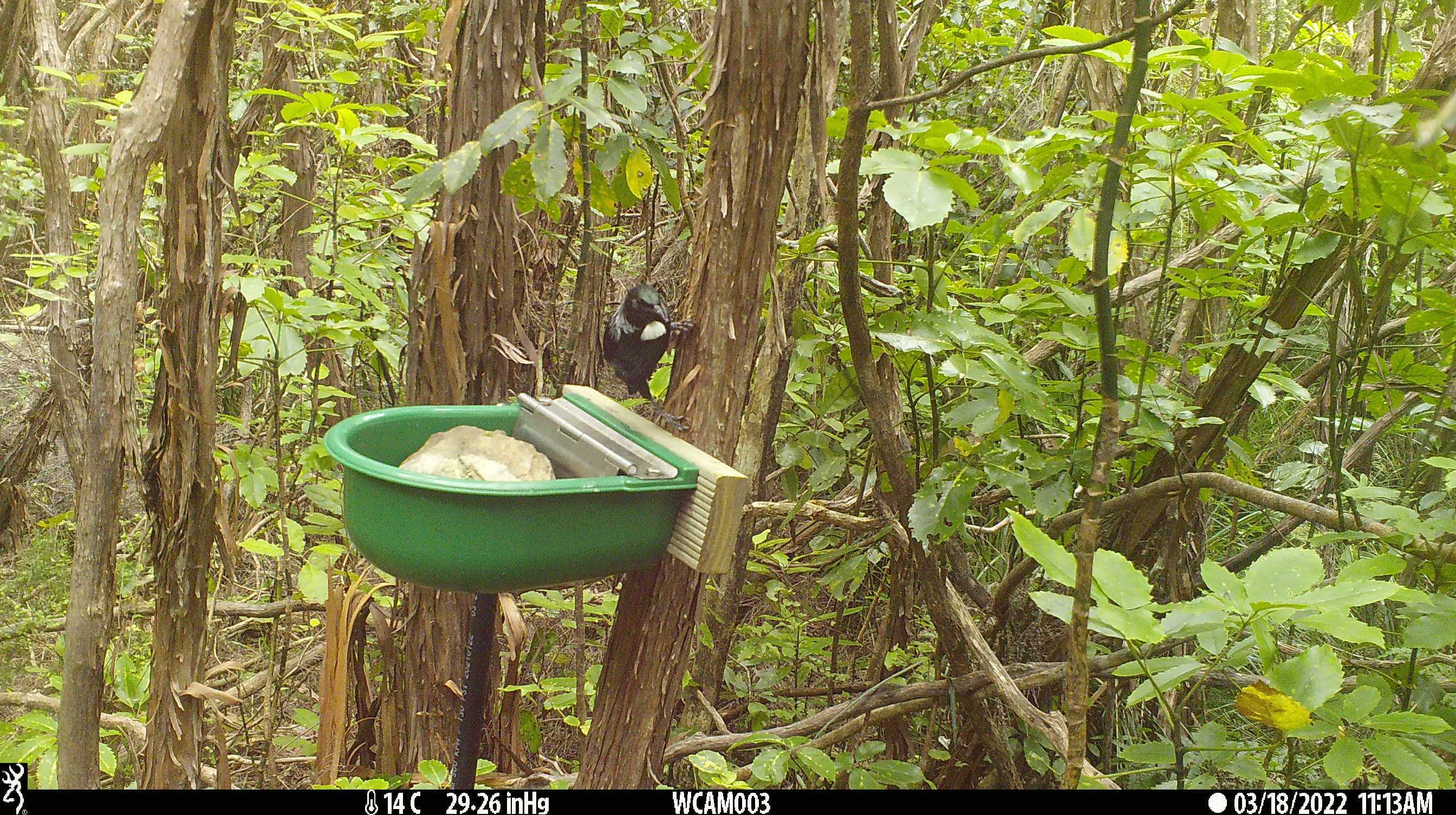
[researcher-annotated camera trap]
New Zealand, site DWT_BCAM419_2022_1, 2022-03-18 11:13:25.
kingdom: Animalia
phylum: Chordata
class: Aves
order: Passeriformes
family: Meliphagidae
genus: Prosthemadera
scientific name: Prosthemadera novaeseelandiae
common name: tui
Tui (Prosthemadera novaeseelandiae).